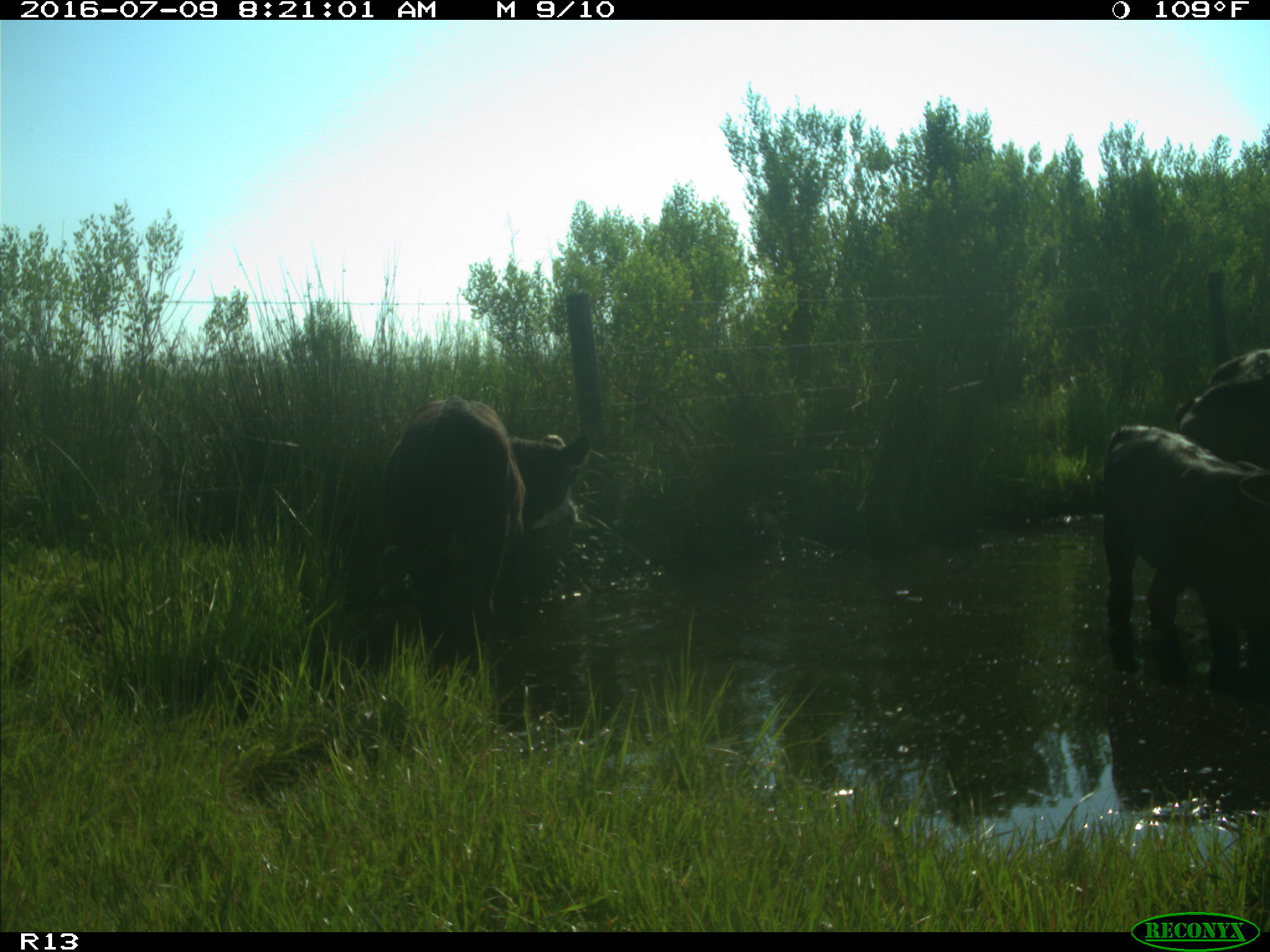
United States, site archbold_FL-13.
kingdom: Animalia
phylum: Chordata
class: Mammalia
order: Artiodactyla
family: Bovidae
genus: Bos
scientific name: Bos taurus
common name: domestic cow